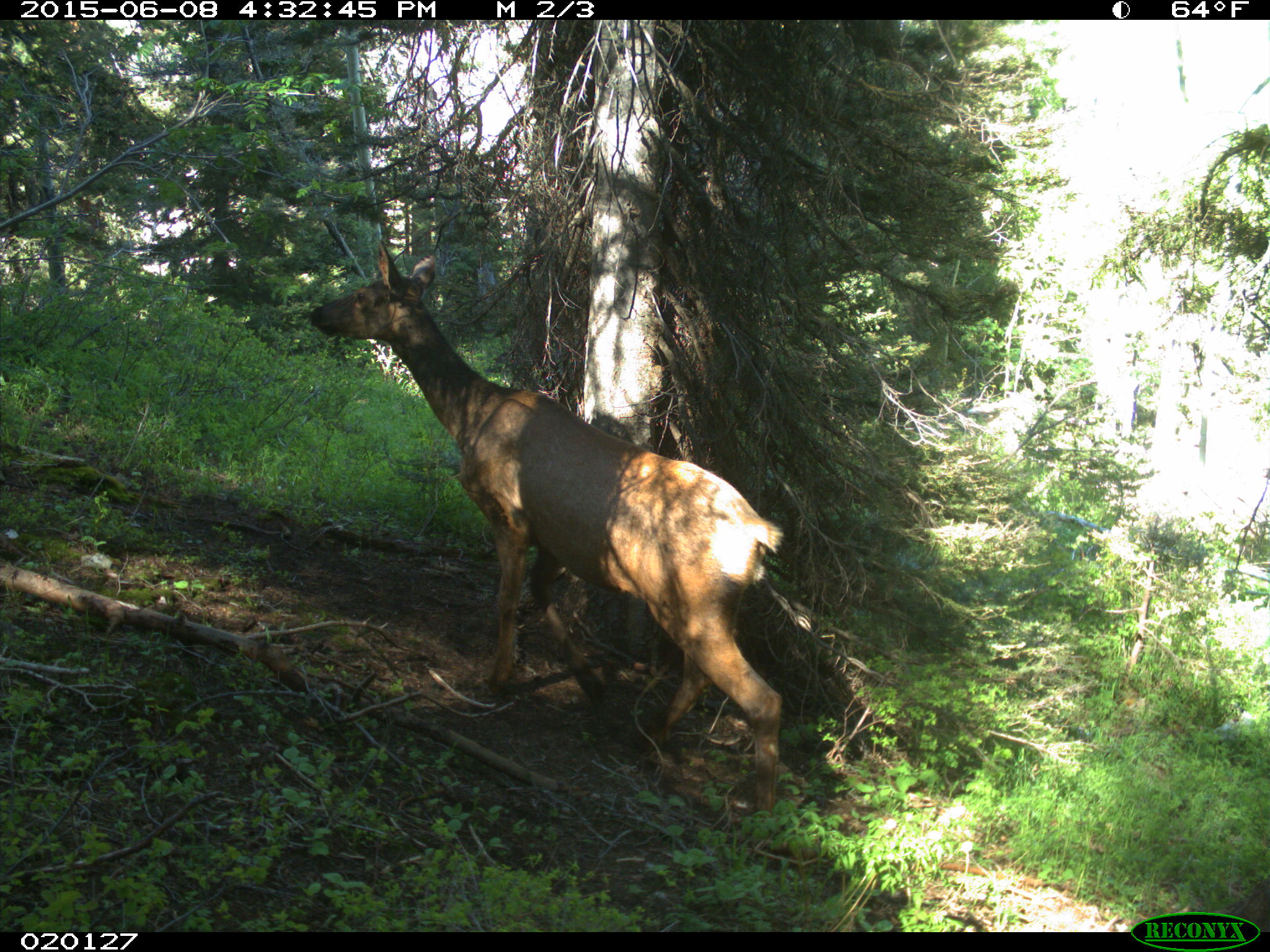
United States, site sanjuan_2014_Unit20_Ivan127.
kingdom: Animalia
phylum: Chordata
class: Mammalia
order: Artiodactyla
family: Cervidae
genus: Cervus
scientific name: Cervus elaphus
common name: red deer